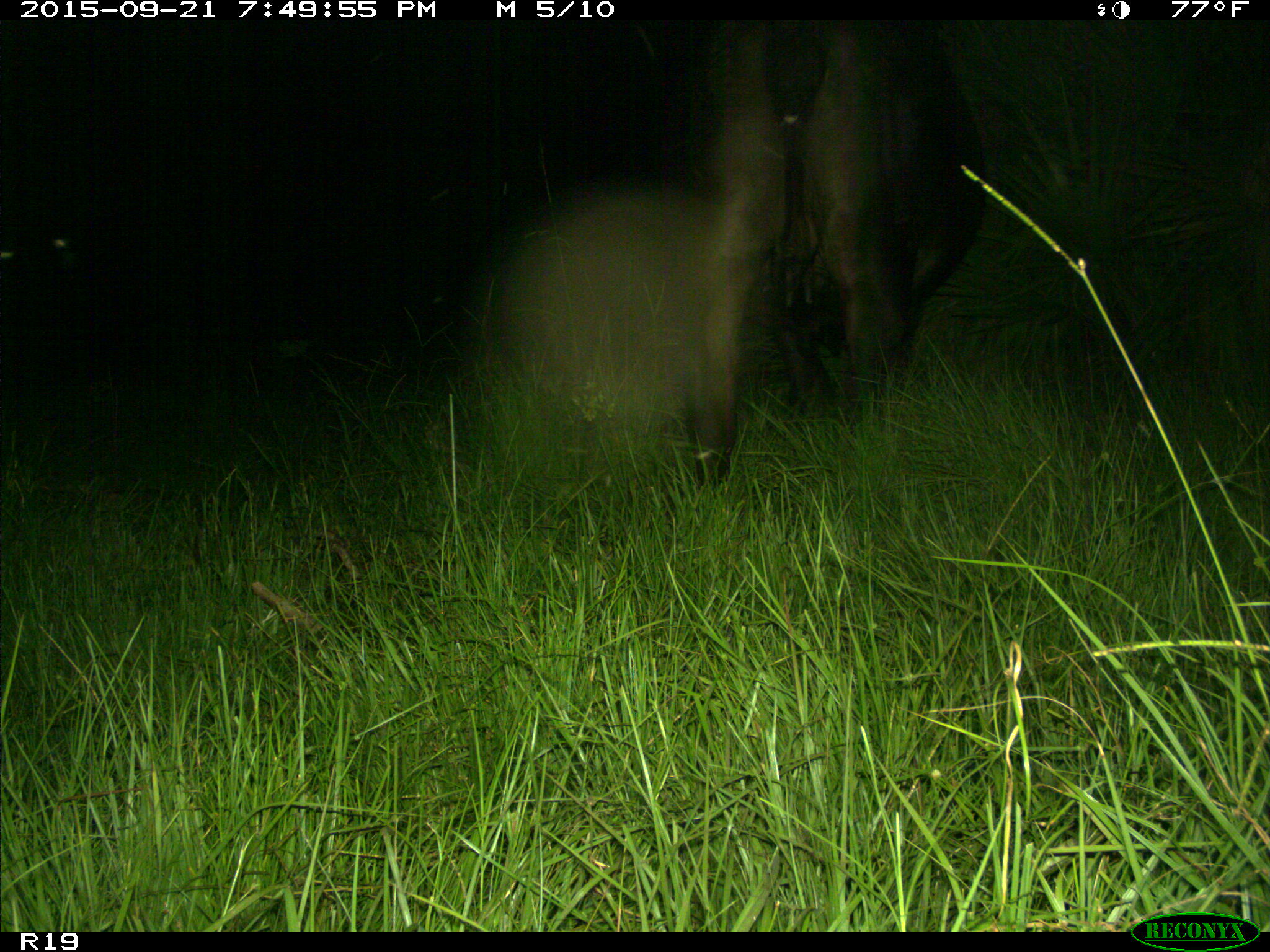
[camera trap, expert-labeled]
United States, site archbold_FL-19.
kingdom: Animalia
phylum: Chordata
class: Mammalia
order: Artiodactyla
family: Bovidae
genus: Bos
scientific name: Bos taurus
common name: domestic cow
Bos taurus (domestic cow).